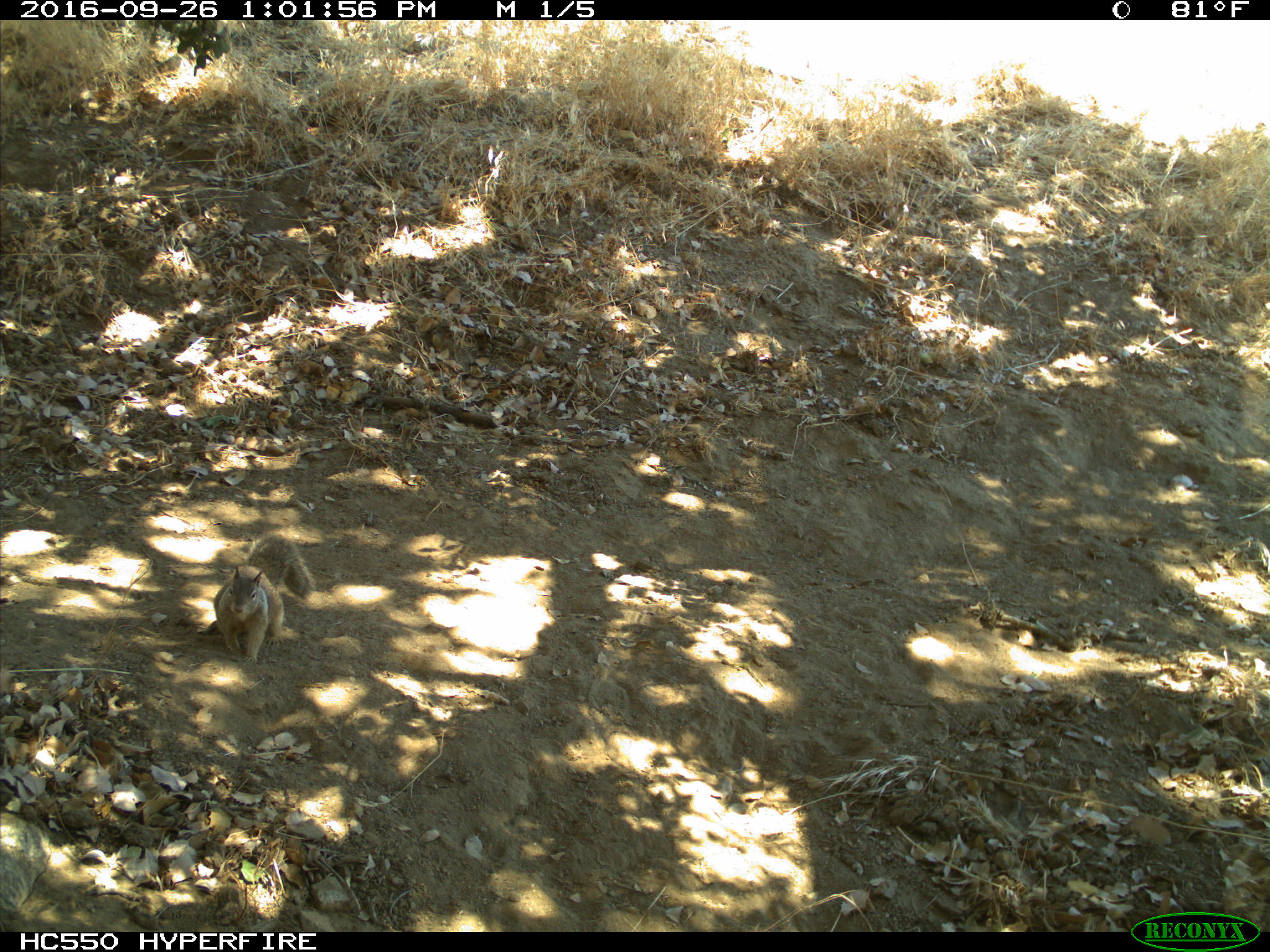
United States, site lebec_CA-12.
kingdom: Animalia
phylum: Chordata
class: Mammalia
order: Rodentia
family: Sciuridae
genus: Otospermophilus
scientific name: Otospermophilus beecheyi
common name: california ground squirrel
Otospermophilus beecheyi (california ground squirrel).